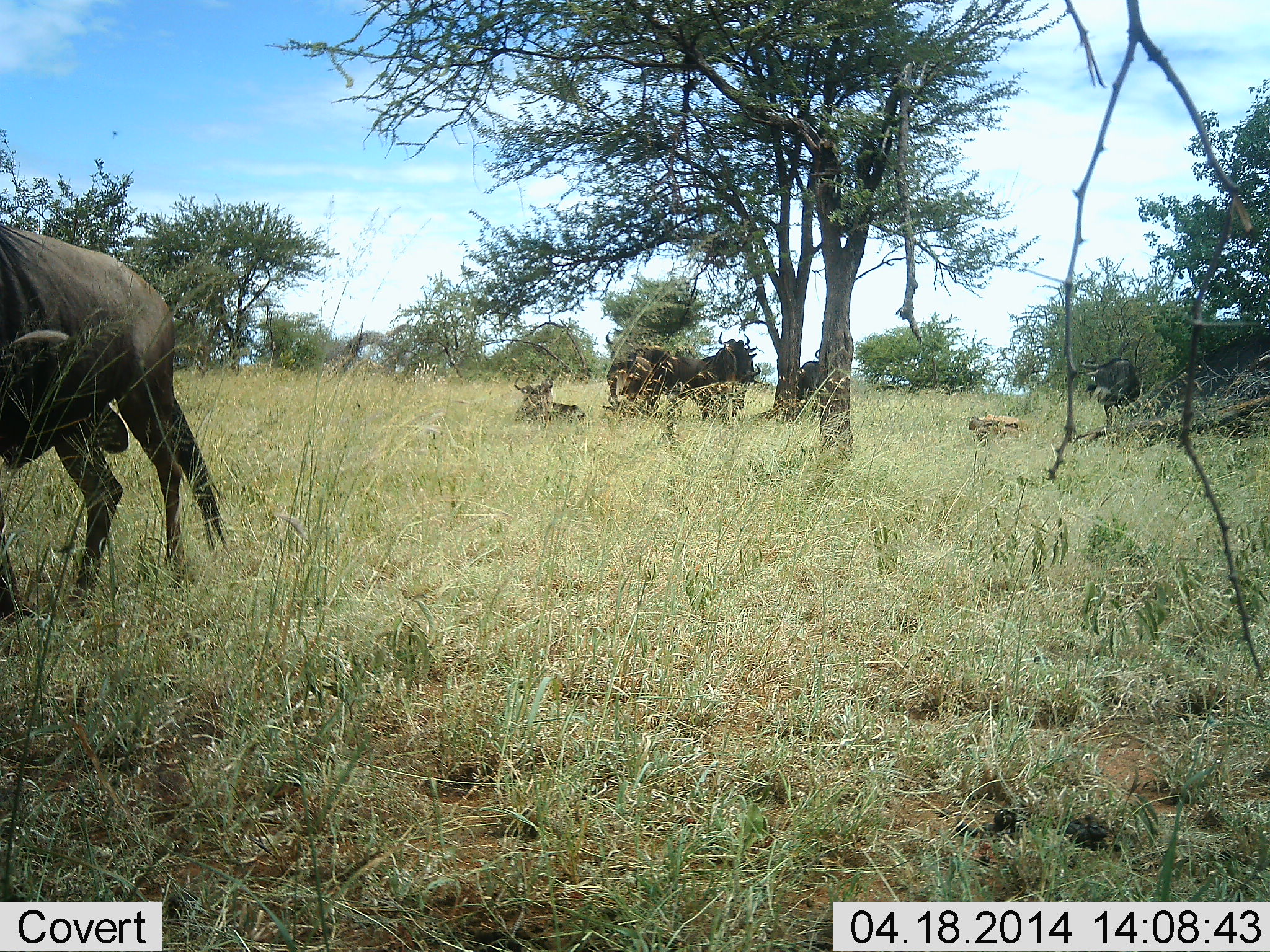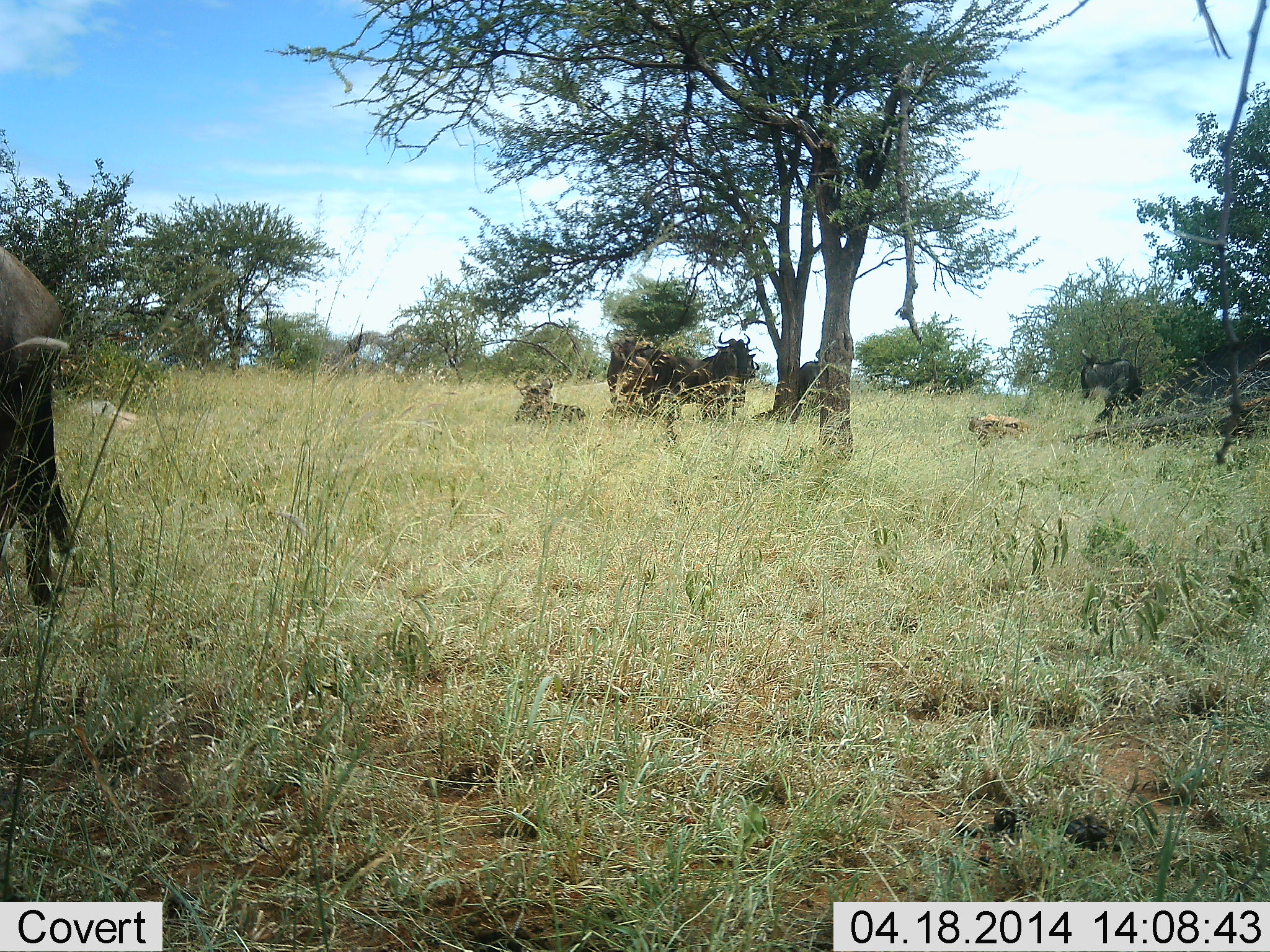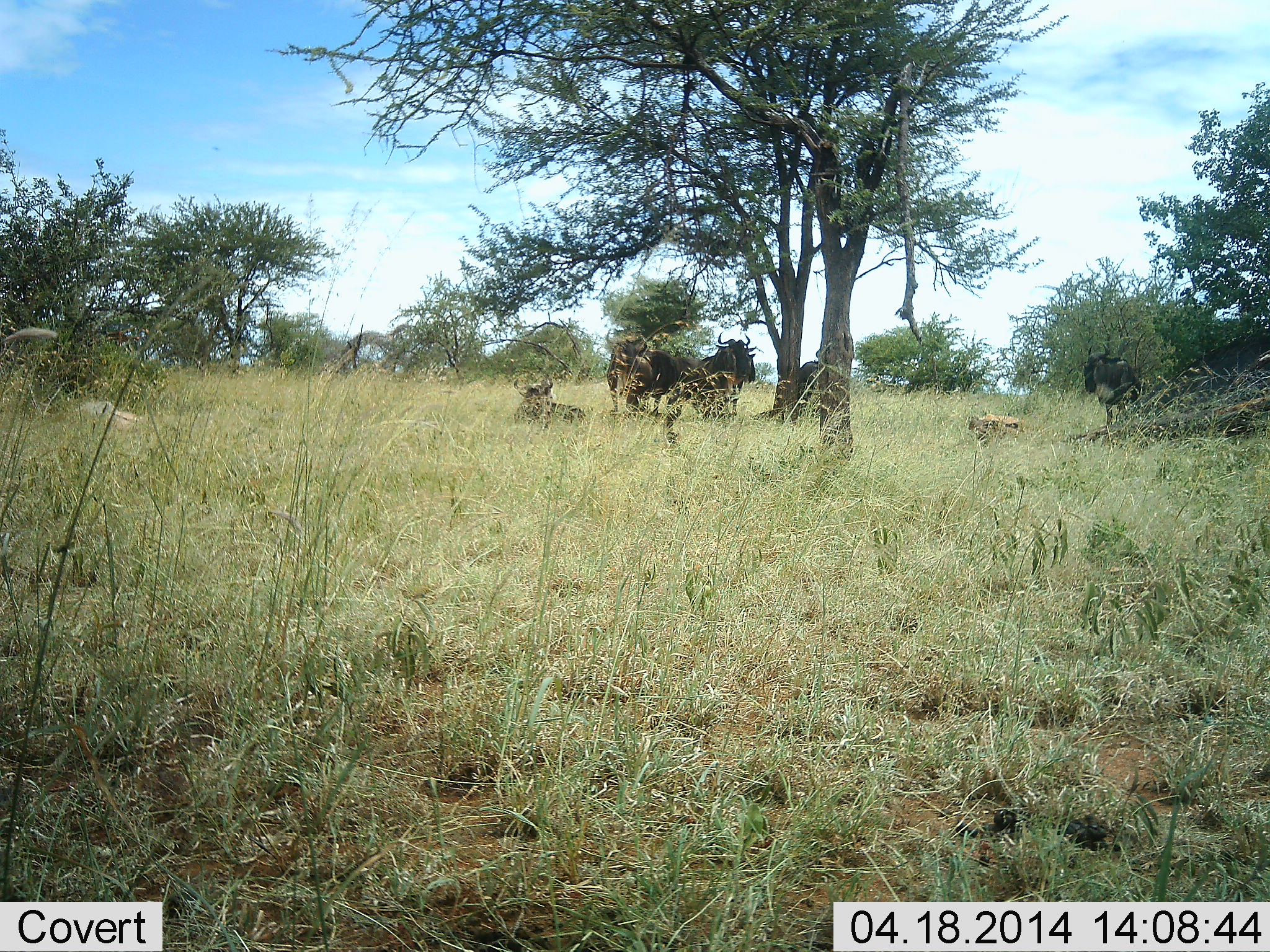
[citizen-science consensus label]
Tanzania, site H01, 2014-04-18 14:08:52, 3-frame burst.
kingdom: Animalia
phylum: Chordata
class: Mammalia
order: Artiodactyla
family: Bovidae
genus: Connochaetes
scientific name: Connochaetes taurinus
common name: blue wildebeest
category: wildebeest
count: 6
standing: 70%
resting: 90%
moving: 90%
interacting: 0%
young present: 0%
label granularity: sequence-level